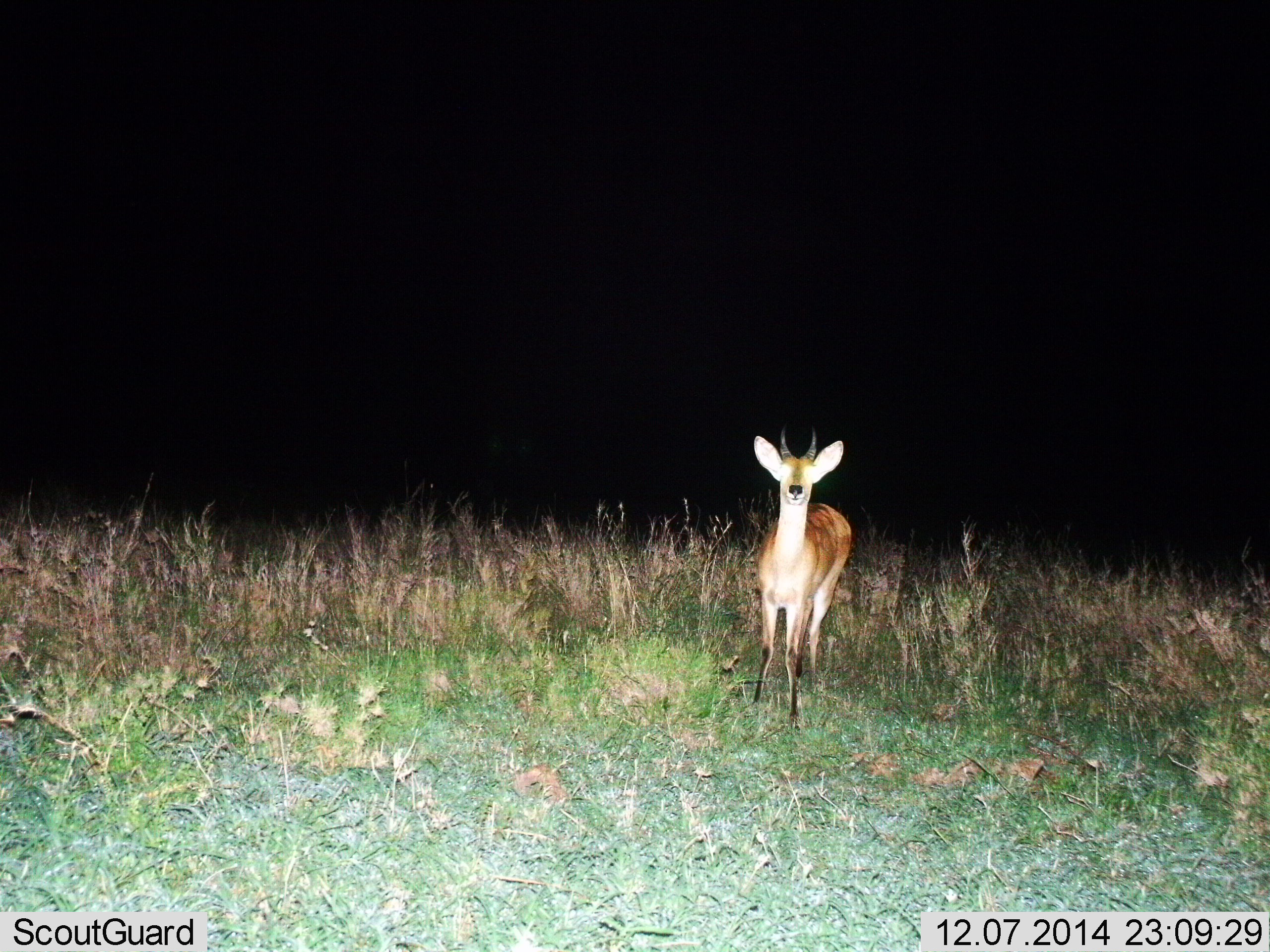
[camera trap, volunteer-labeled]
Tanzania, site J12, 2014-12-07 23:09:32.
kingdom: Animalia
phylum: Chordata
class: Mammalia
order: Artiodactyla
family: Bovidae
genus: Redunca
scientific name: Redunca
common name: reedbuck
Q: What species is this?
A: Reedbuck (Redunca).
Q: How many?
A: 1.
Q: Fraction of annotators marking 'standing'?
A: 100%.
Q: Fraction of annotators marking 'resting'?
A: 0%.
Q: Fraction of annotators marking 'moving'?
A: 0%.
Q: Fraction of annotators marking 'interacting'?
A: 0%.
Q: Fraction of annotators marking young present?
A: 0%.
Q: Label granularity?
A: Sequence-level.